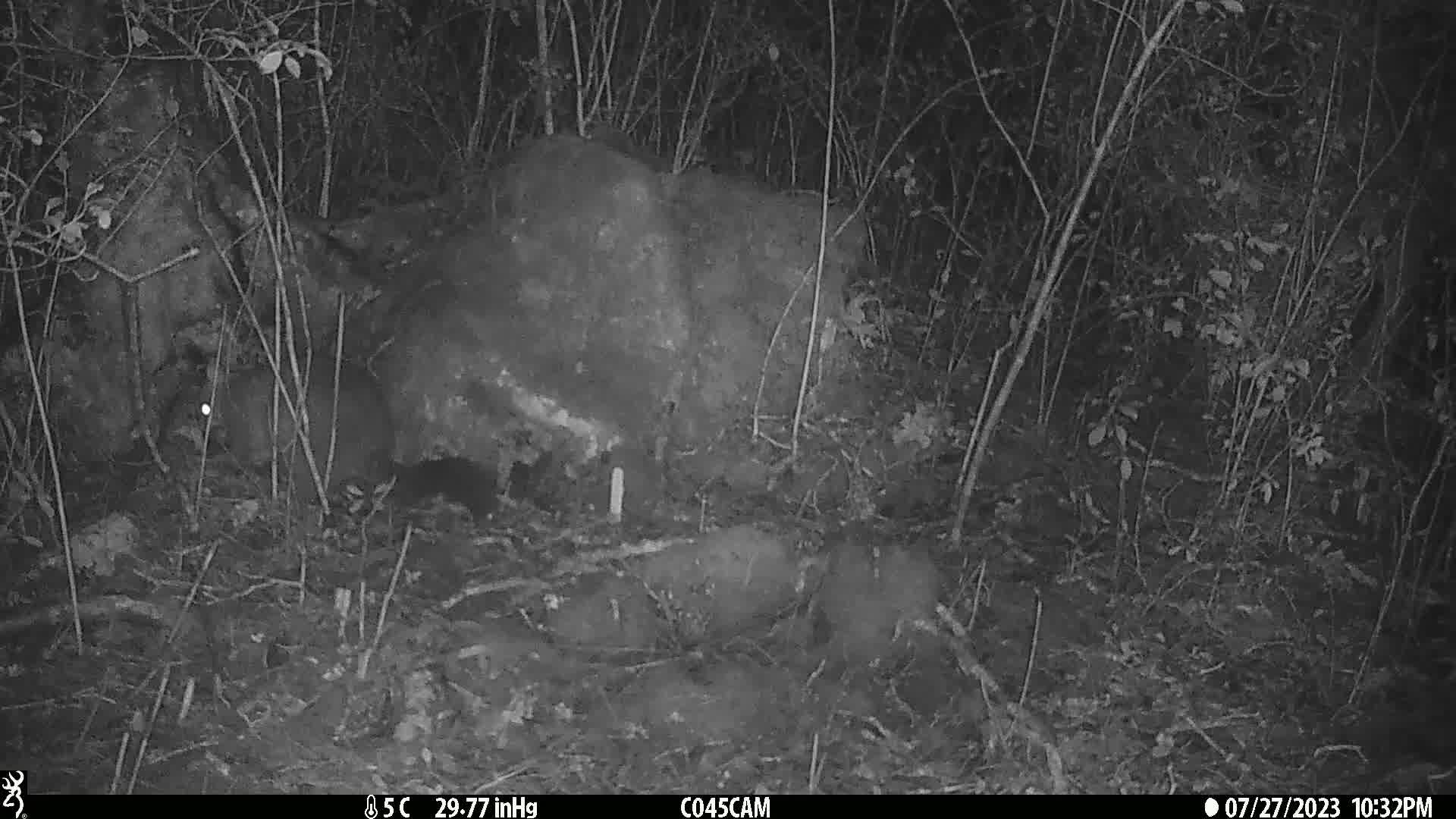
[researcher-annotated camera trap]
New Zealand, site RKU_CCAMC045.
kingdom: Animalia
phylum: Chordata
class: Mammalia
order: Diprotodontia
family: Phalangeridae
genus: Trichosurus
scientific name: Trichosurus vulpecula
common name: common brushtail possum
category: possum